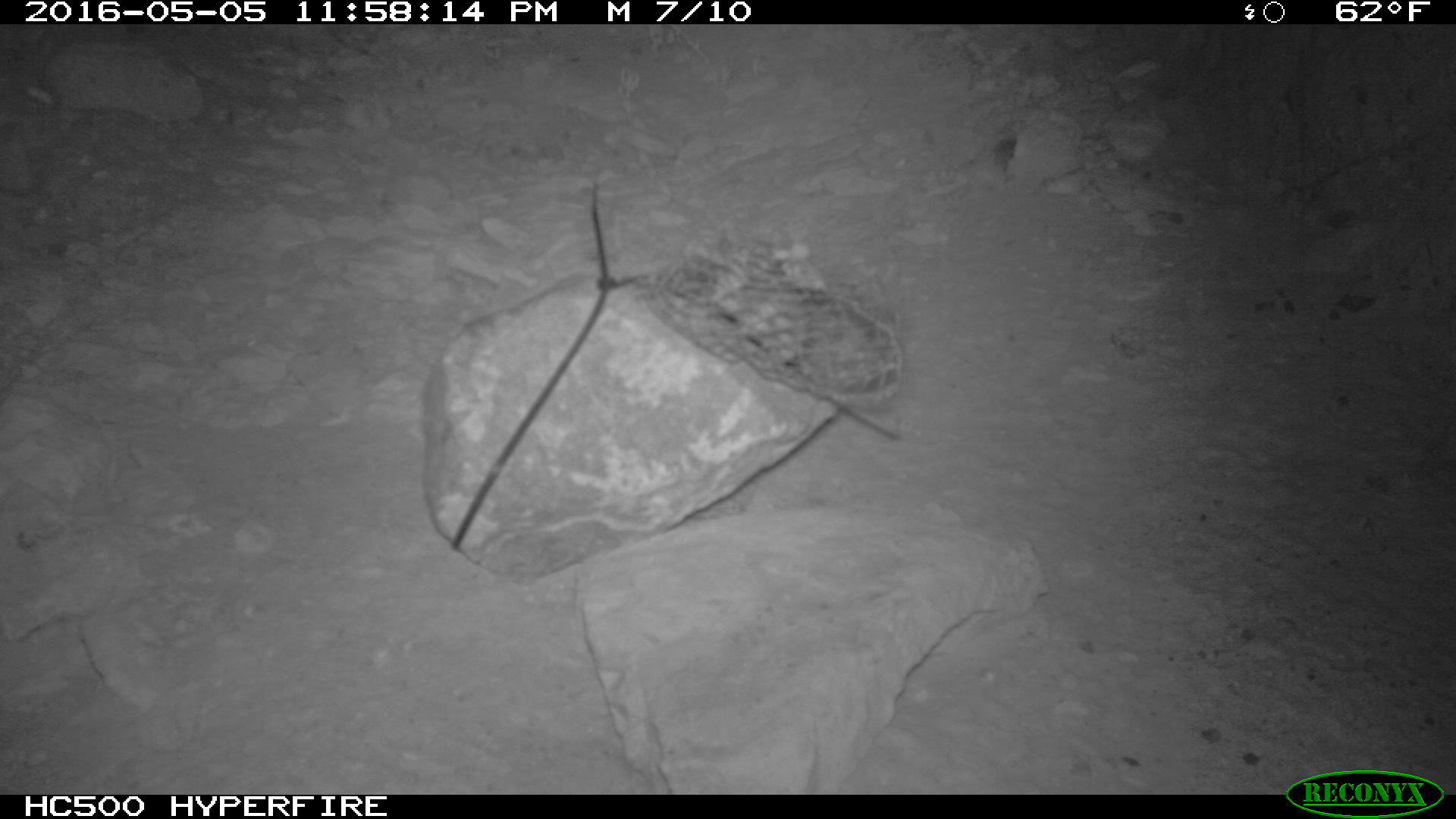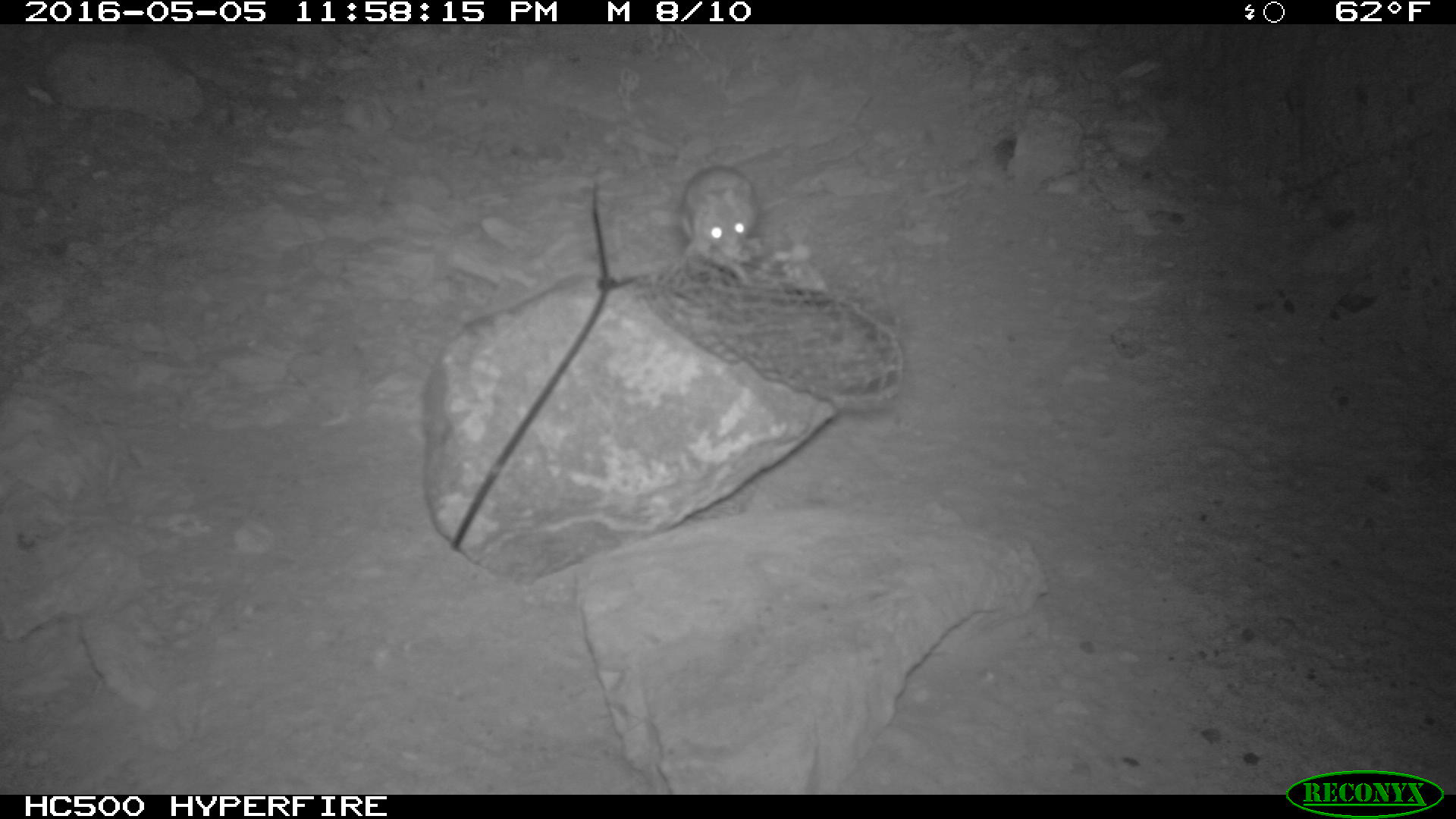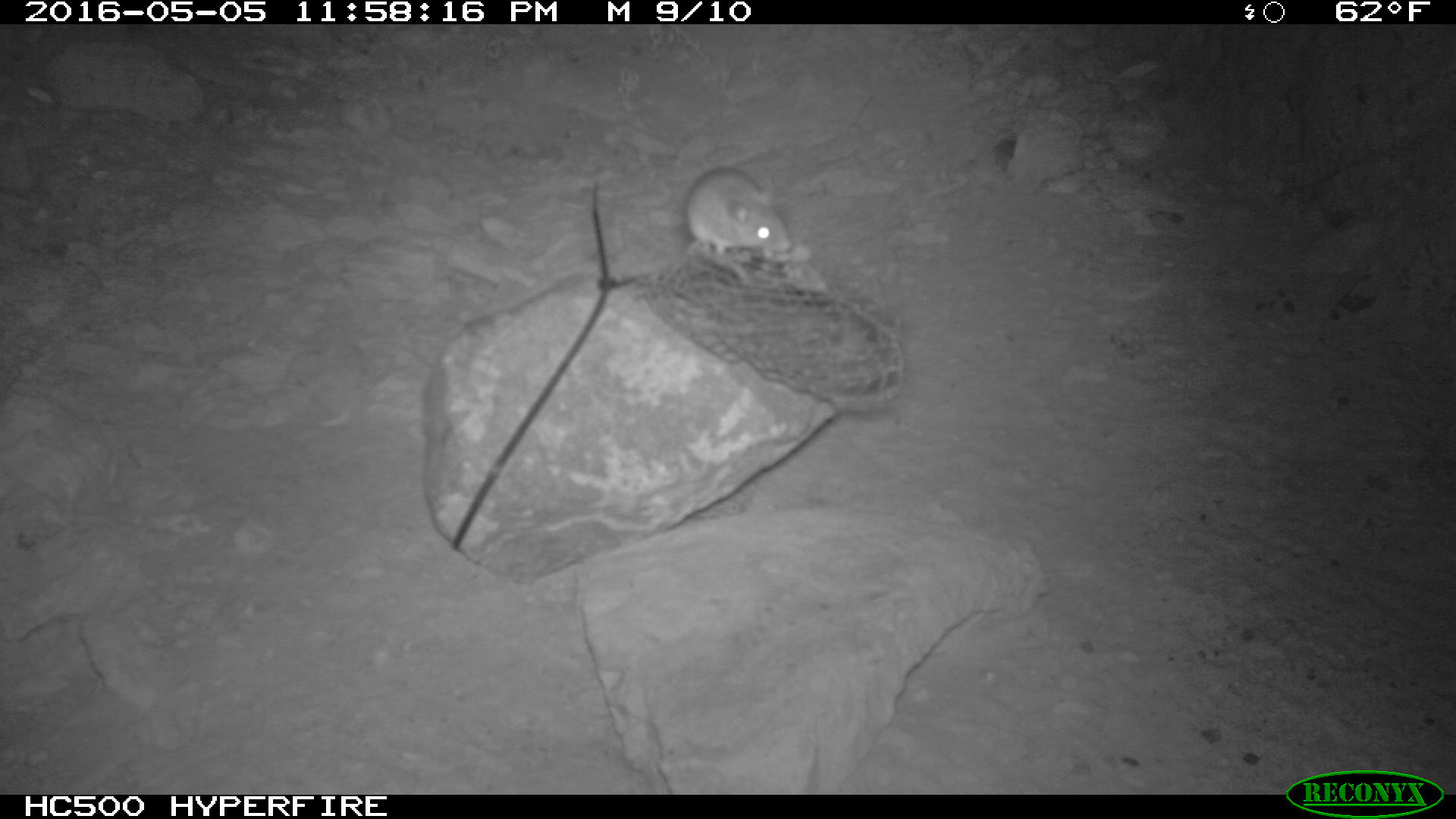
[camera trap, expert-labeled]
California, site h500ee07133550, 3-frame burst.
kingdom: Animalia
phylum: Chordata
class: Mammalia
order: Rodentia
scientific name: Rodentia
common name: rodent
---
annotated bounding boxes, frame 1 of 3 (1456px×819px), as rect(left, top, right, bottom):
rodent: rect(797, 370, 902, 441)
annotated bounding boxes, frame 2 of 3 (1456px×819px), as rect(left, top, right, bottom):
rodent: rect(675, 161, 767, 291)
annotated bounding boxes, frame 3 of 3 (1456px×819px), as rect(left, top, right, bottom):
rodent: rect(685, 168, 790, 276)